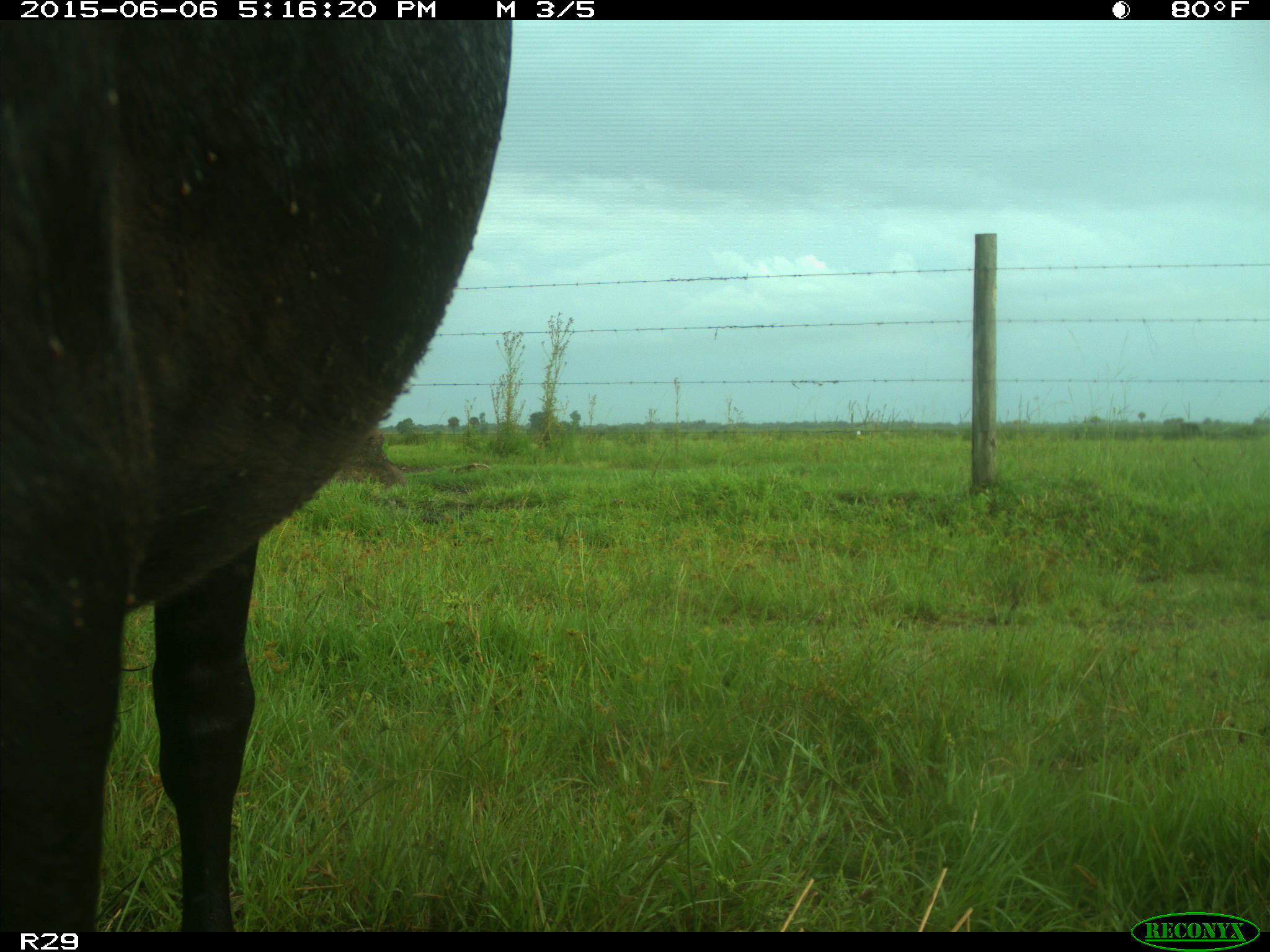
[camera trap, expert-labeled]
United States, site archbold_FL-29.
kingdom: Animalia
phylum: Chordata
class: Mammalia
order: Artiodactyla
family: Bovidae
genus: Bos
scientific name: Bos taurus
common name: domestic cow